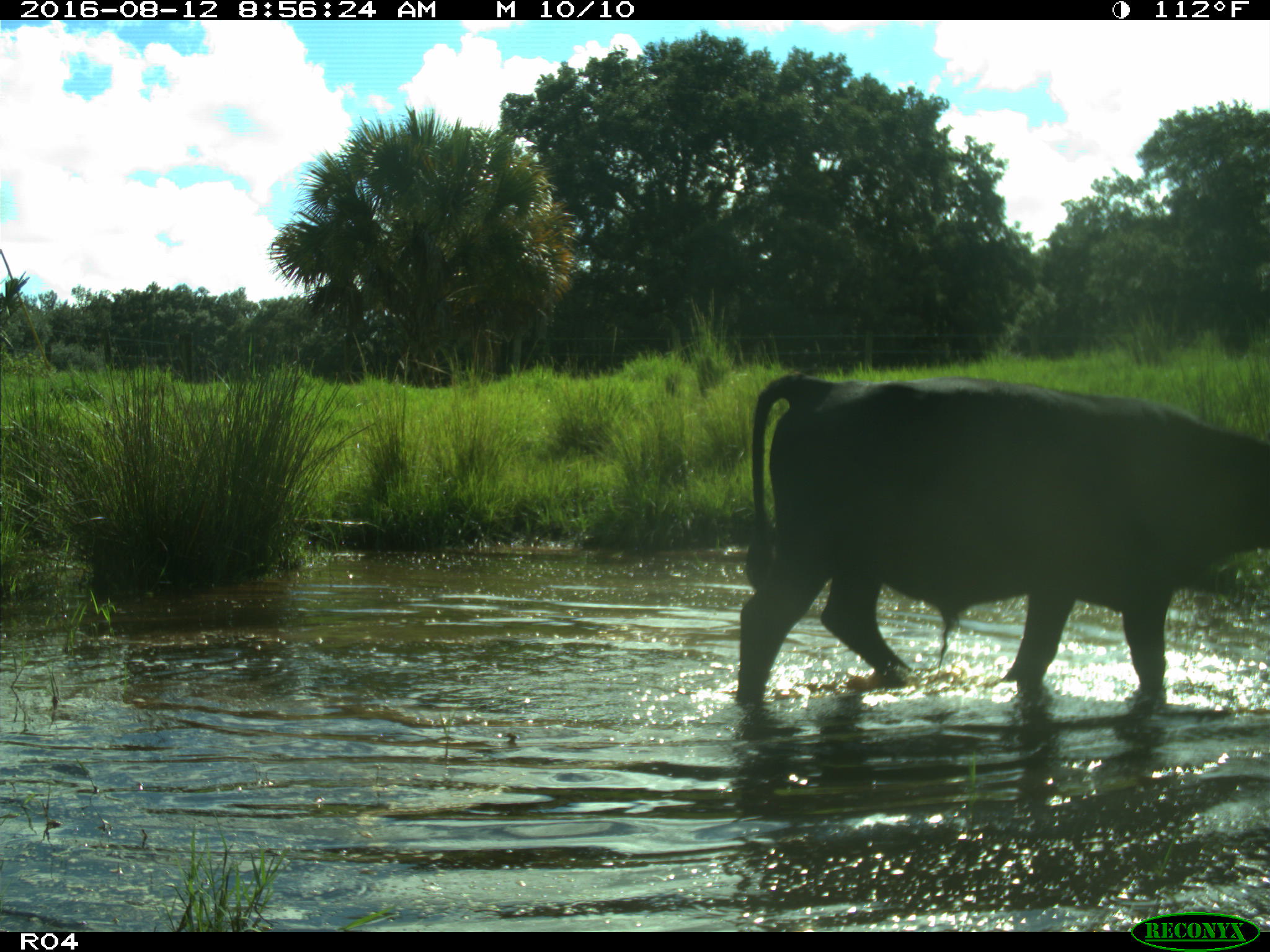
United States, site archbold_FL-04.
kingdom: Animalia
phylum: Chordata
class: Mammalia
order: Artiodactyla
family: Bovidae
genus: Bos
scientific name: Bos taurus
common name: domestic cow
Bos taurus (domestic cow).